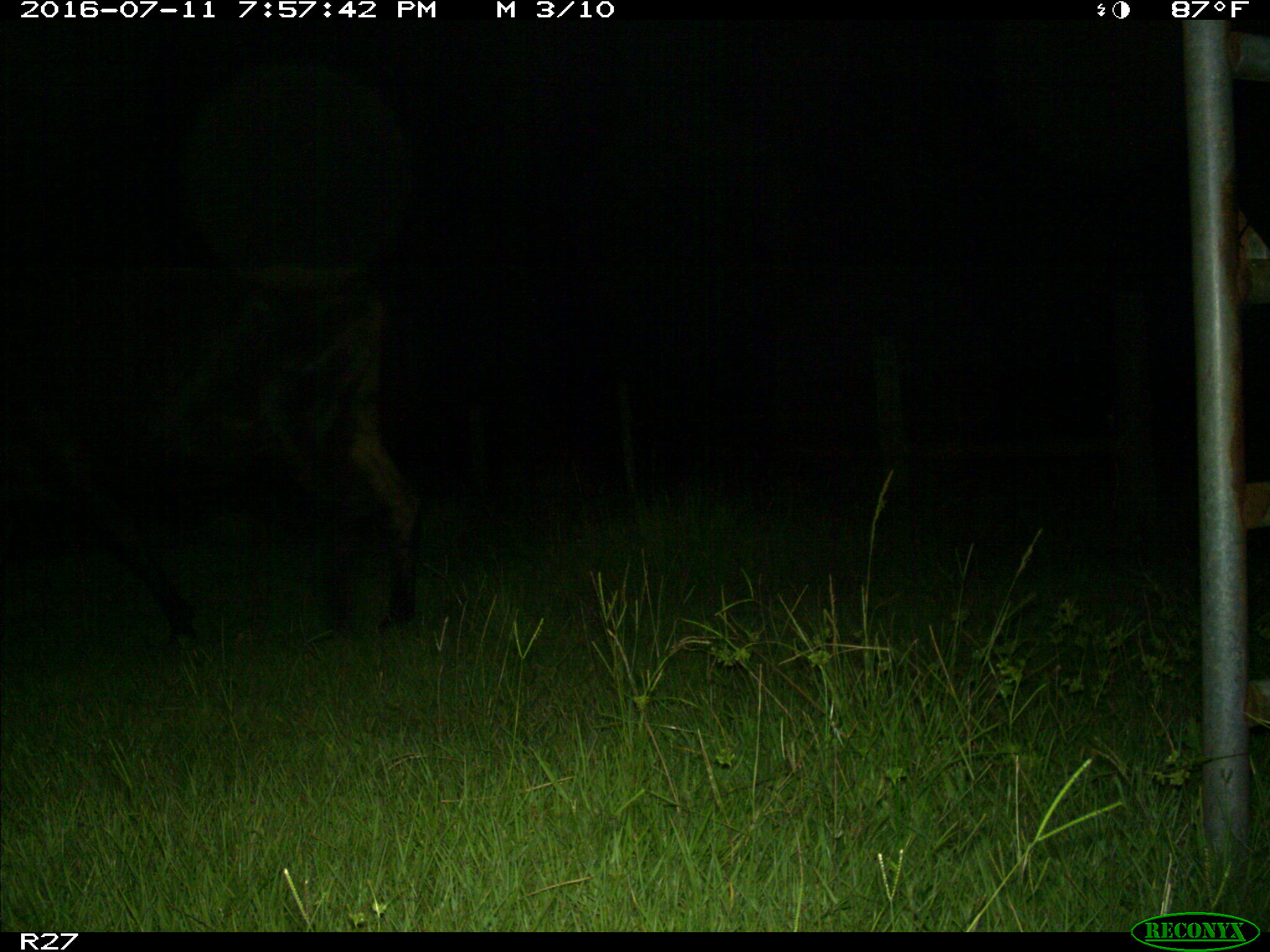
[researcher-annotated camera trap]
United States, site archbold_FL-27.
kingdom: Animalia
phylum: Chordata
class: Mammalia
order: Artiodactyla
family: Bovidae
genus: Bos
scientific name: Bos taurus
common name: domestic cow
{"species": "Bos taurus (domestic cow)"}